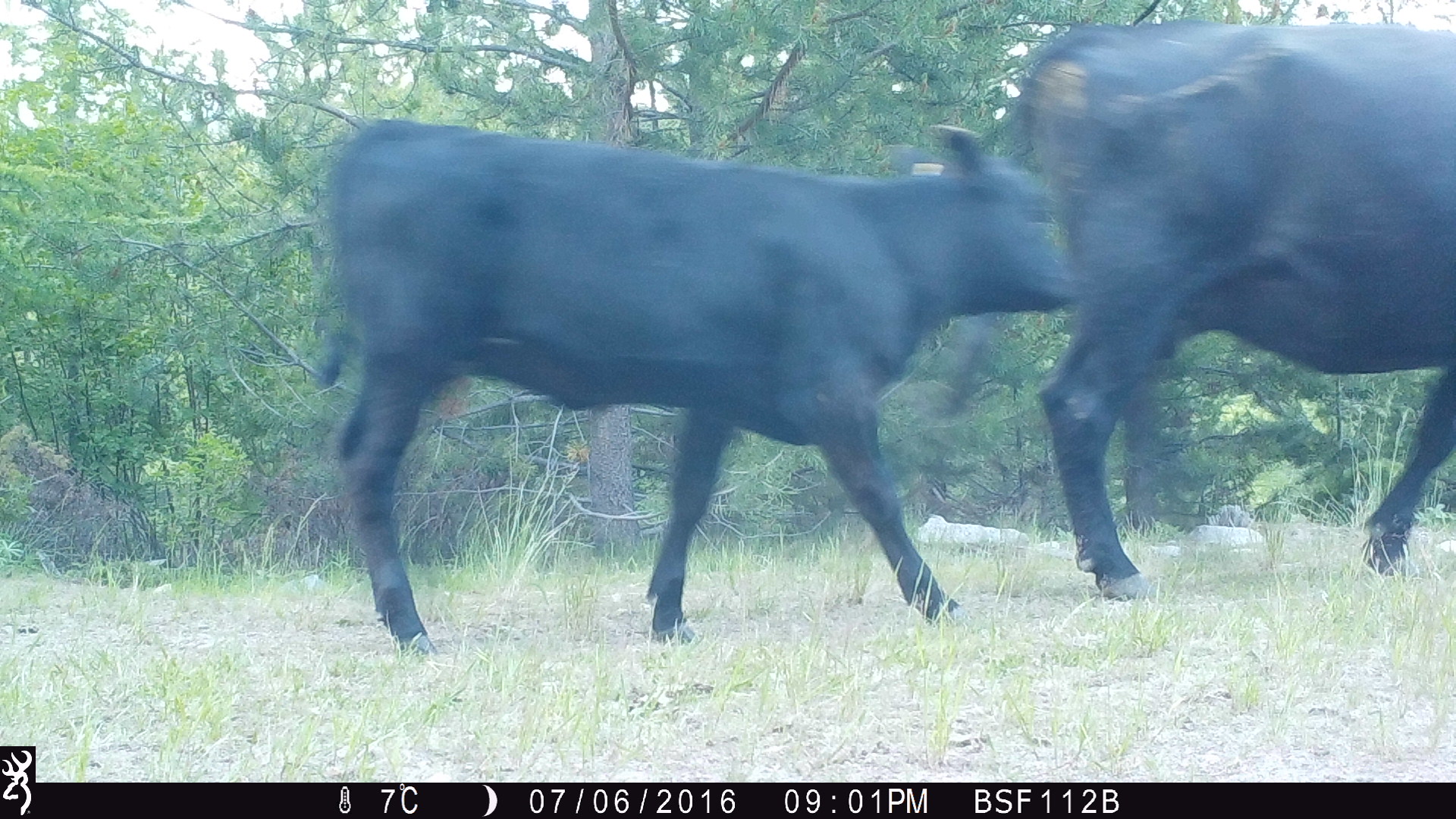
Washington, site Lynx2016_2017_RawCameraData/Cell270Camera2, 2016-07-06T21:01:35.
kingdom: Animalia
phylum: Chordata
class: Mammalia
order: Artiodactyla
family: Bovidae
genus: Bos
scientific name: Bos taurus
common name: domestic cattle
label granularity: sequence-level